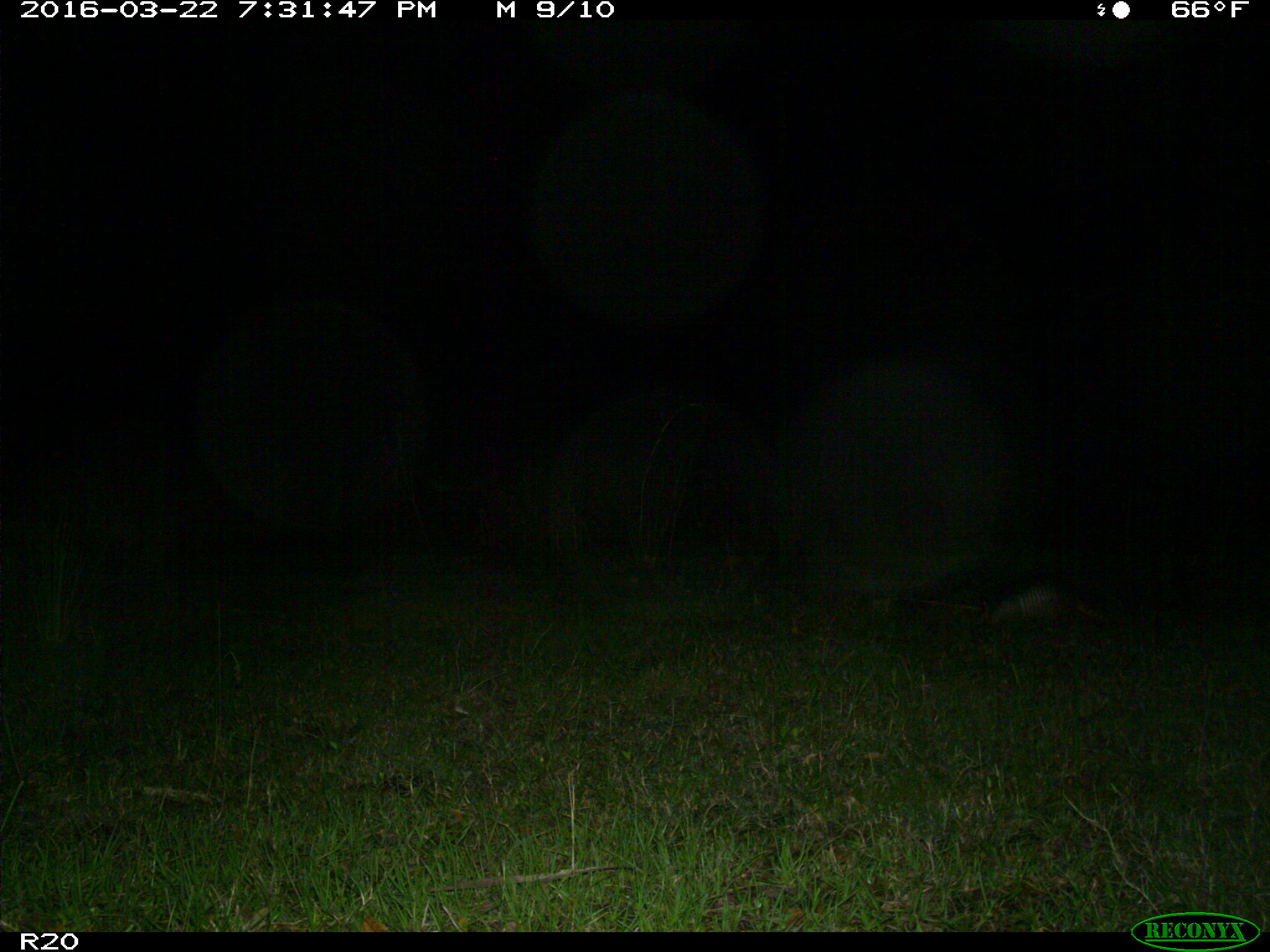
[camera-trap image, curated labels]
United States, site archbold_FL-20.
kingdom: Animalia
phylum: Chordata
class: Mammalia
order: Cingulata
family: Dasypodidae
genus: Dasypus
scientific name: Dasypus novemcinctus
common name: nine-banded armadillo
Dasypus novemcinctus (nine-banded armadillo).